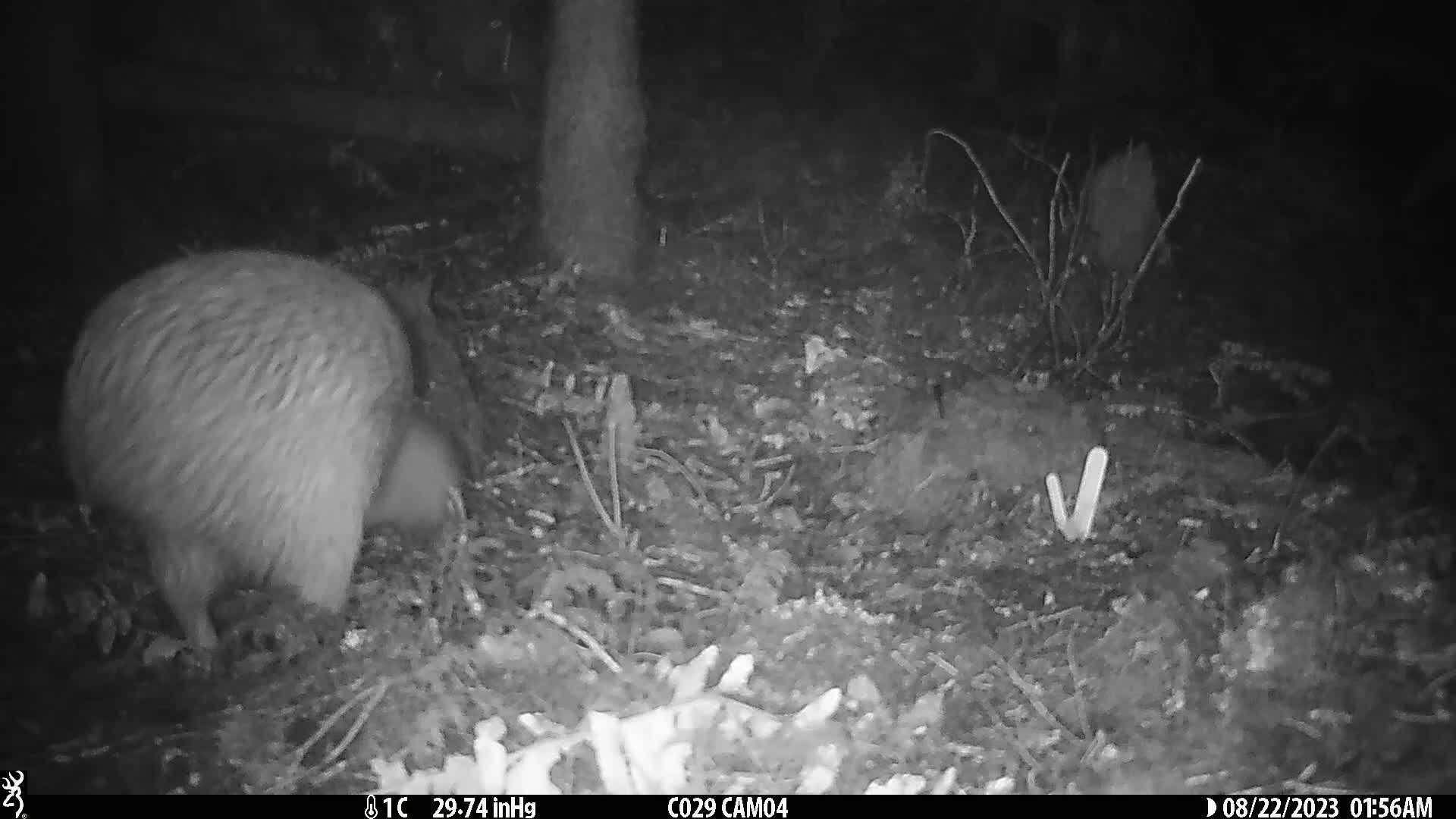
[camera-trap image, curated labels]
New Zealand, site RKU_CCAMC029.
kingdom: Animalia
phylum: Chordata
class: Aves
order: Apterygiformes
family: Apterygidae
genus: Apteryx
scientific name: Apteryx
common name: kiwi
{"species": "kiwi (Apteryx)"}